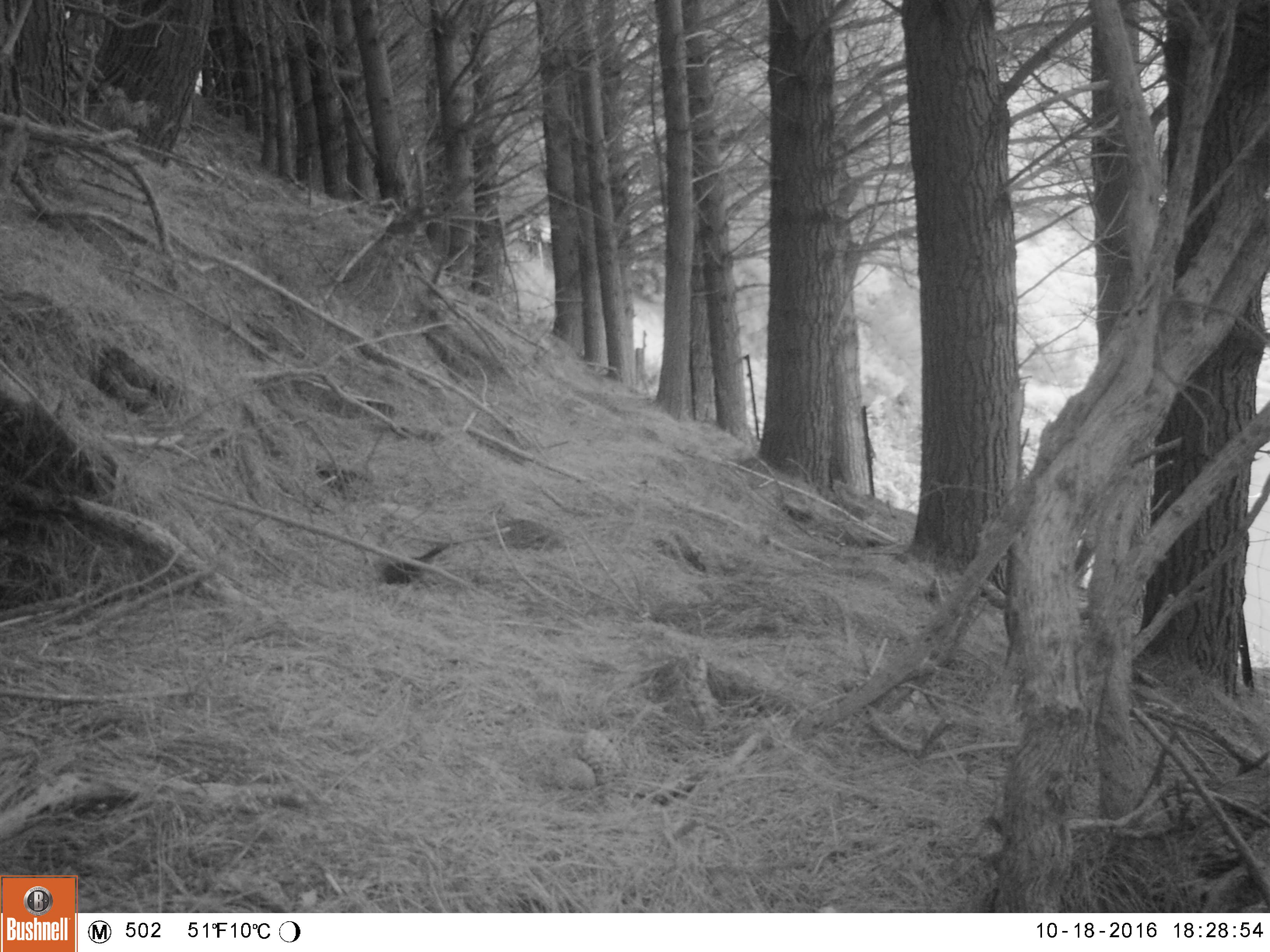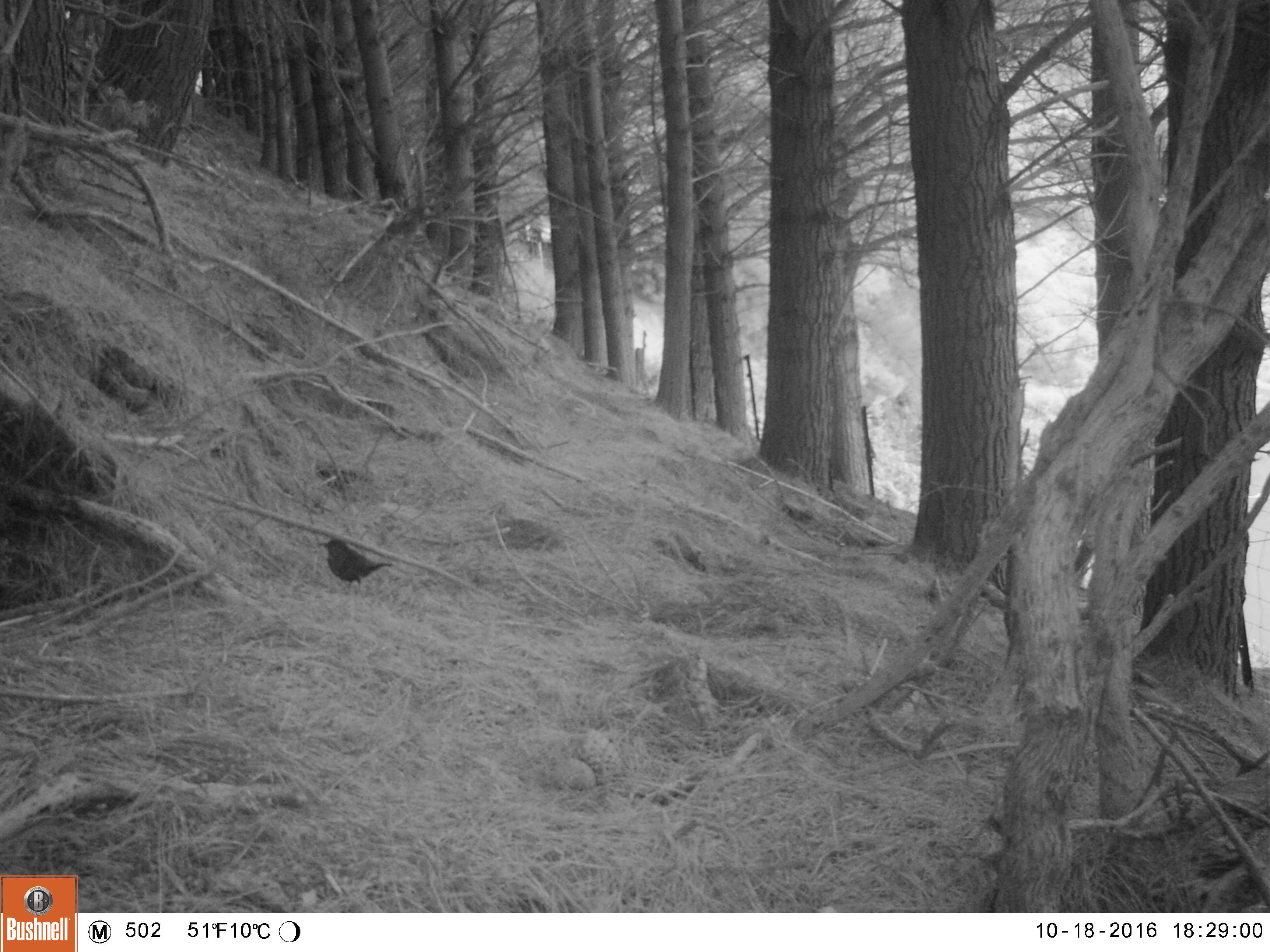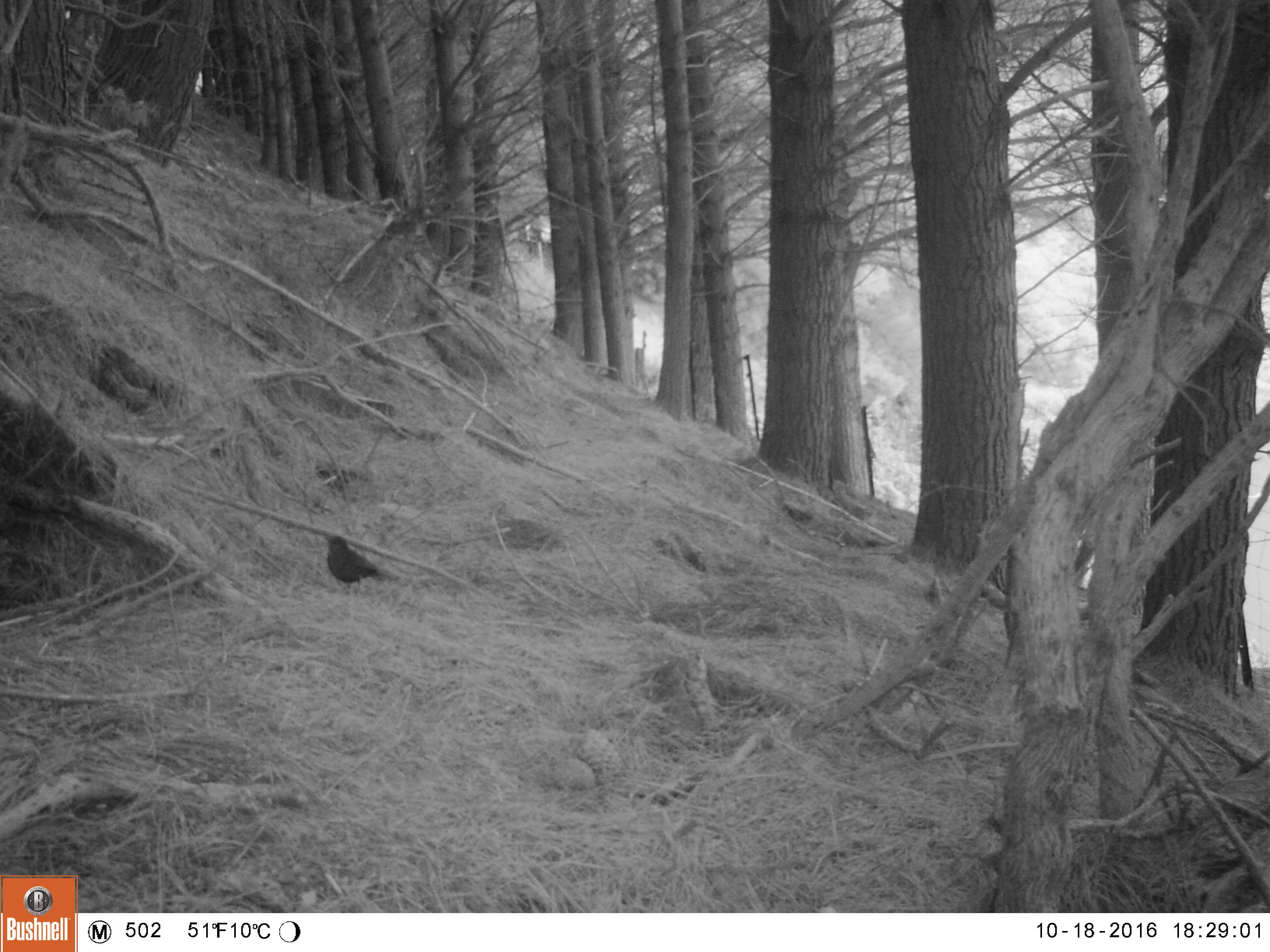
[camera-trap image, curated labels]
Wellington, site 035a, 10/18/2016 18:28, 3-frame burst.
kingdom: Animalia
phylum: Chordata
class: Aves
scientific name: Aves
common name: bird